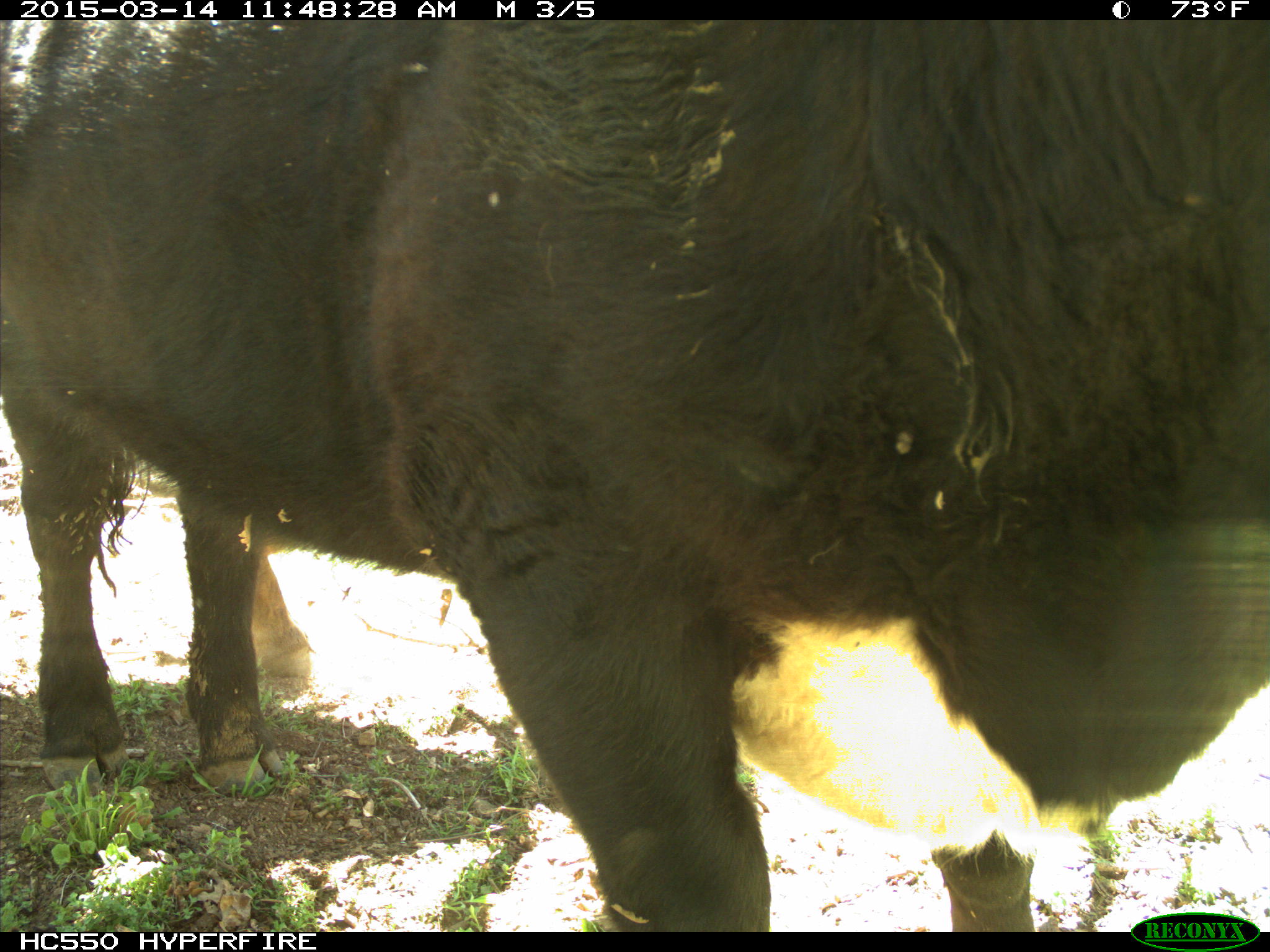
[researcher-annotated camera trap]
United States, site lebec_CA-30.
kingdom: Animalia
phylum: Chordata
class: Mammalia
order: Artiodactyla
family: Bovidae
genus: Bos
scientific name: Bos taurus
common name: domestic cow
Bos taurus (domestic cow).